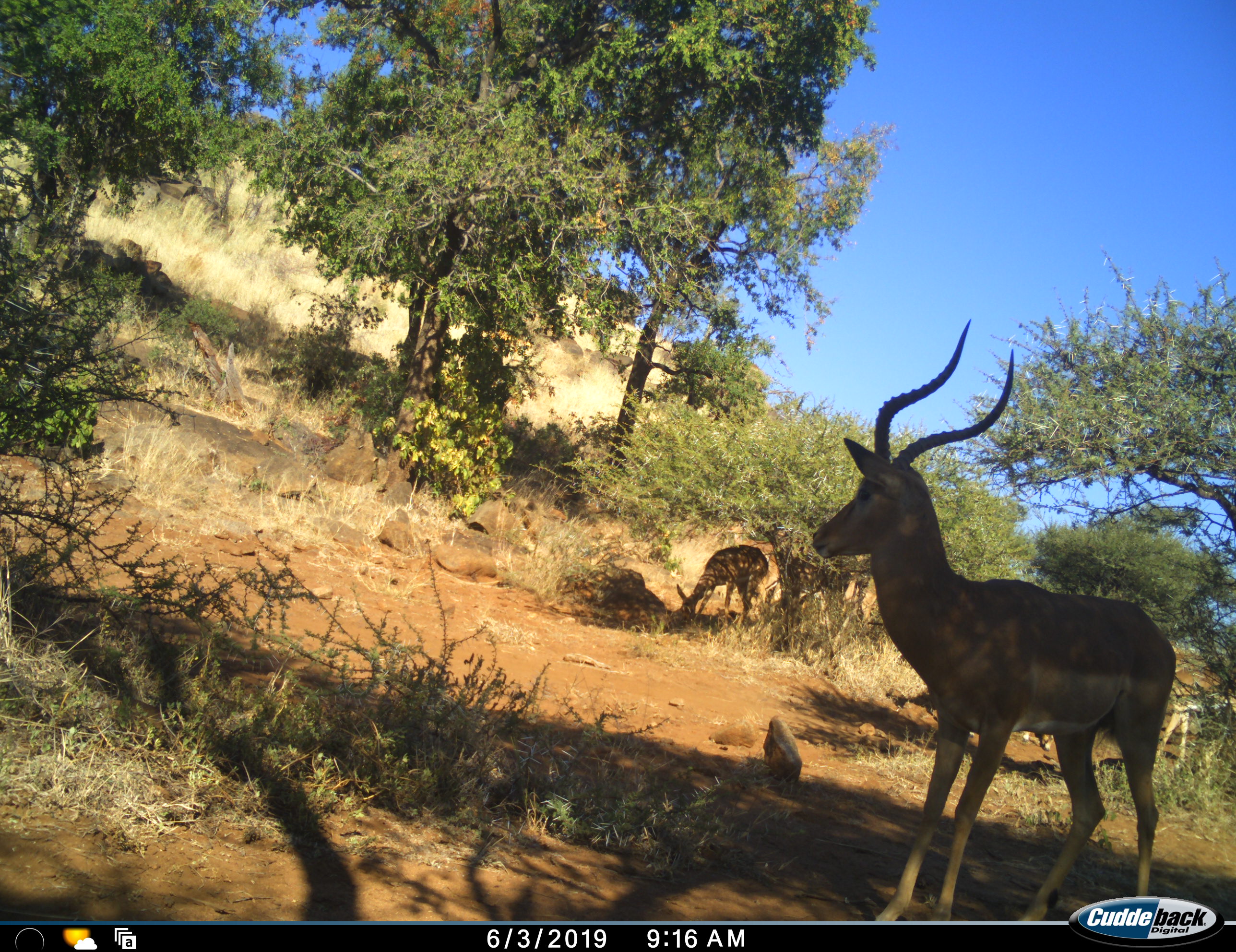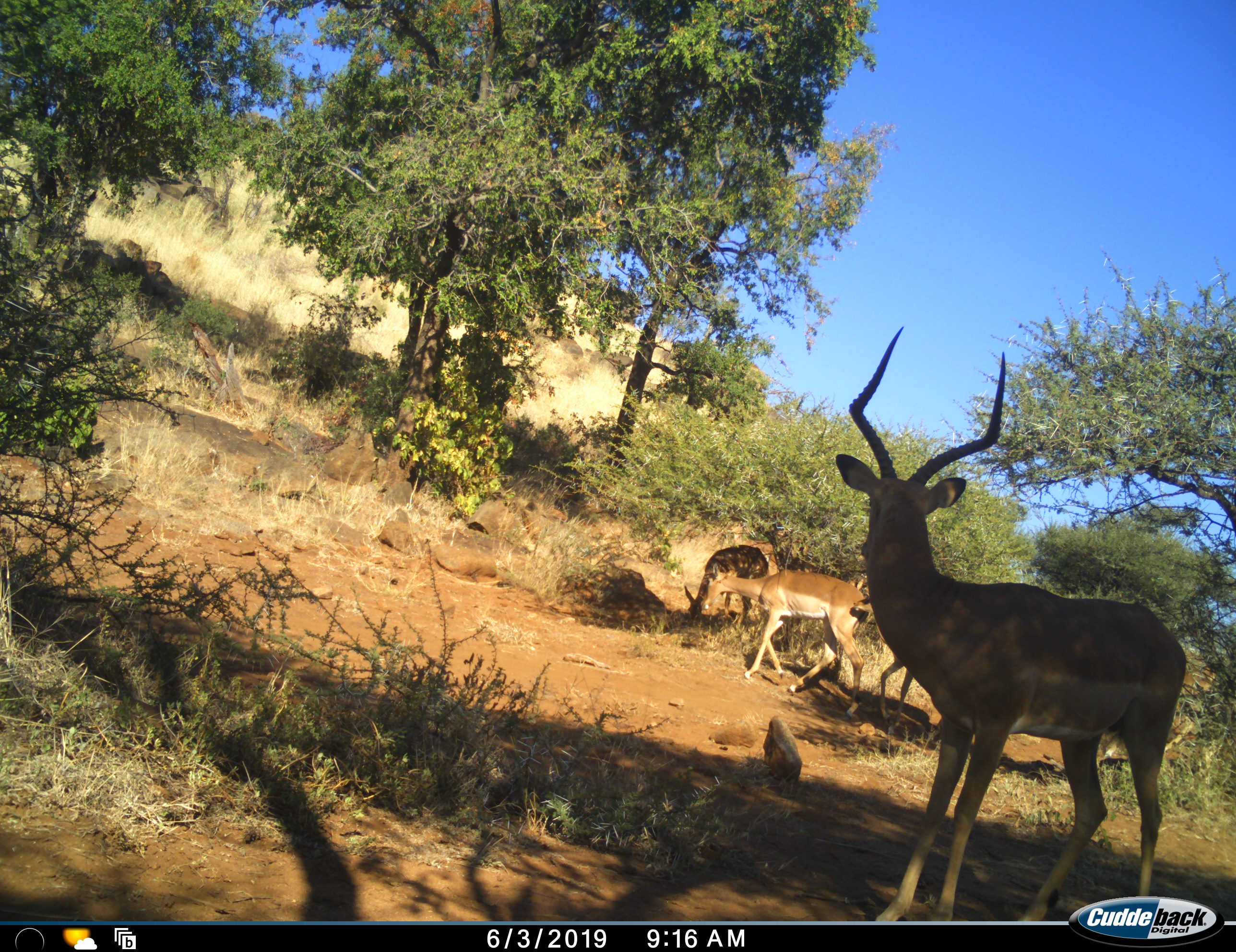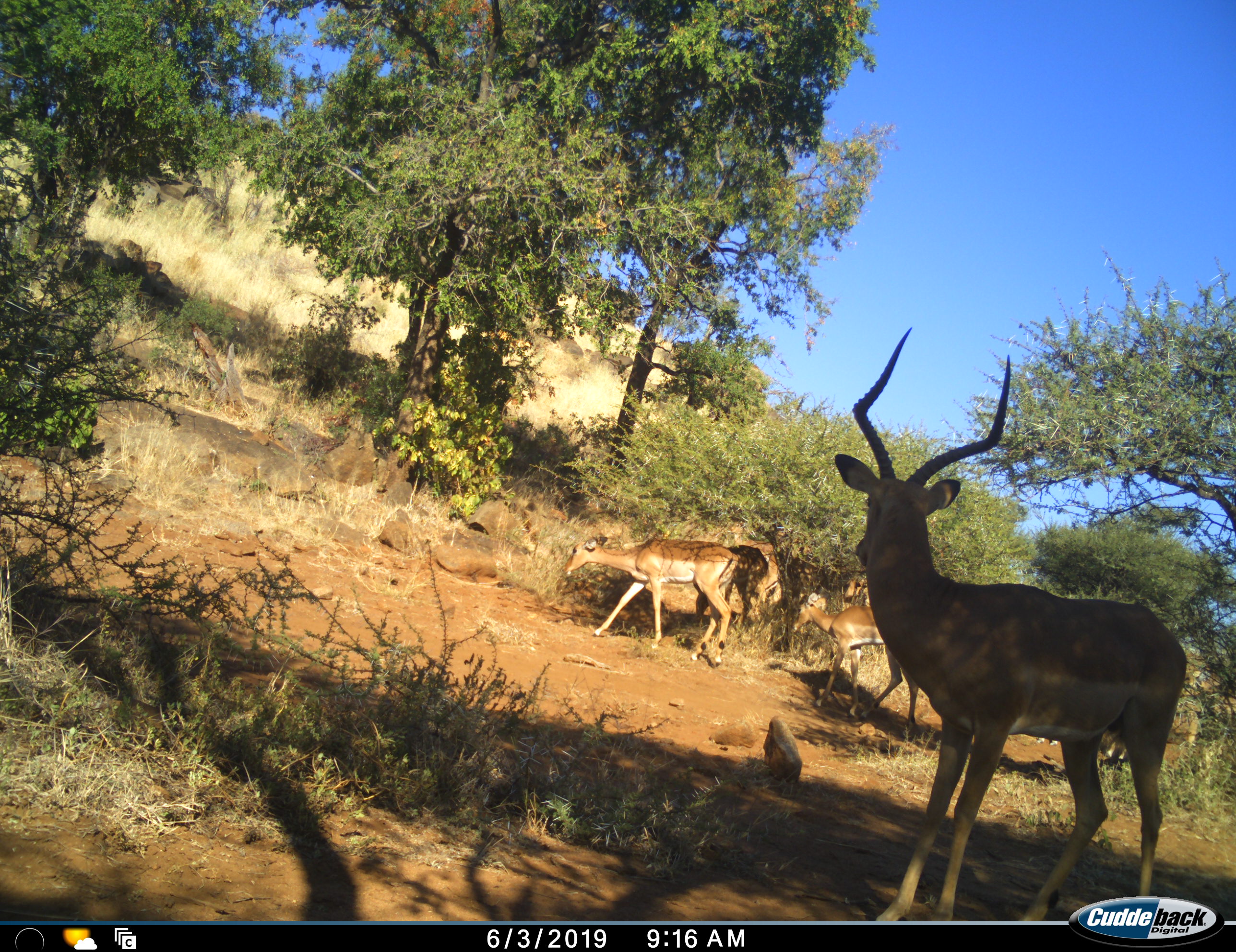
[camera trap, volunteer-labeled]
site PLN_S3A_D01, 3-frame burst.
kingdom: Animalia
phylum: Chordata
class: Mammalia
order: Artiodactyla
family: Bovidae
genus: Aepyceros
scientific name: Aepyceros melampus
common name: impala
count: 4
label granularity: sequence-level